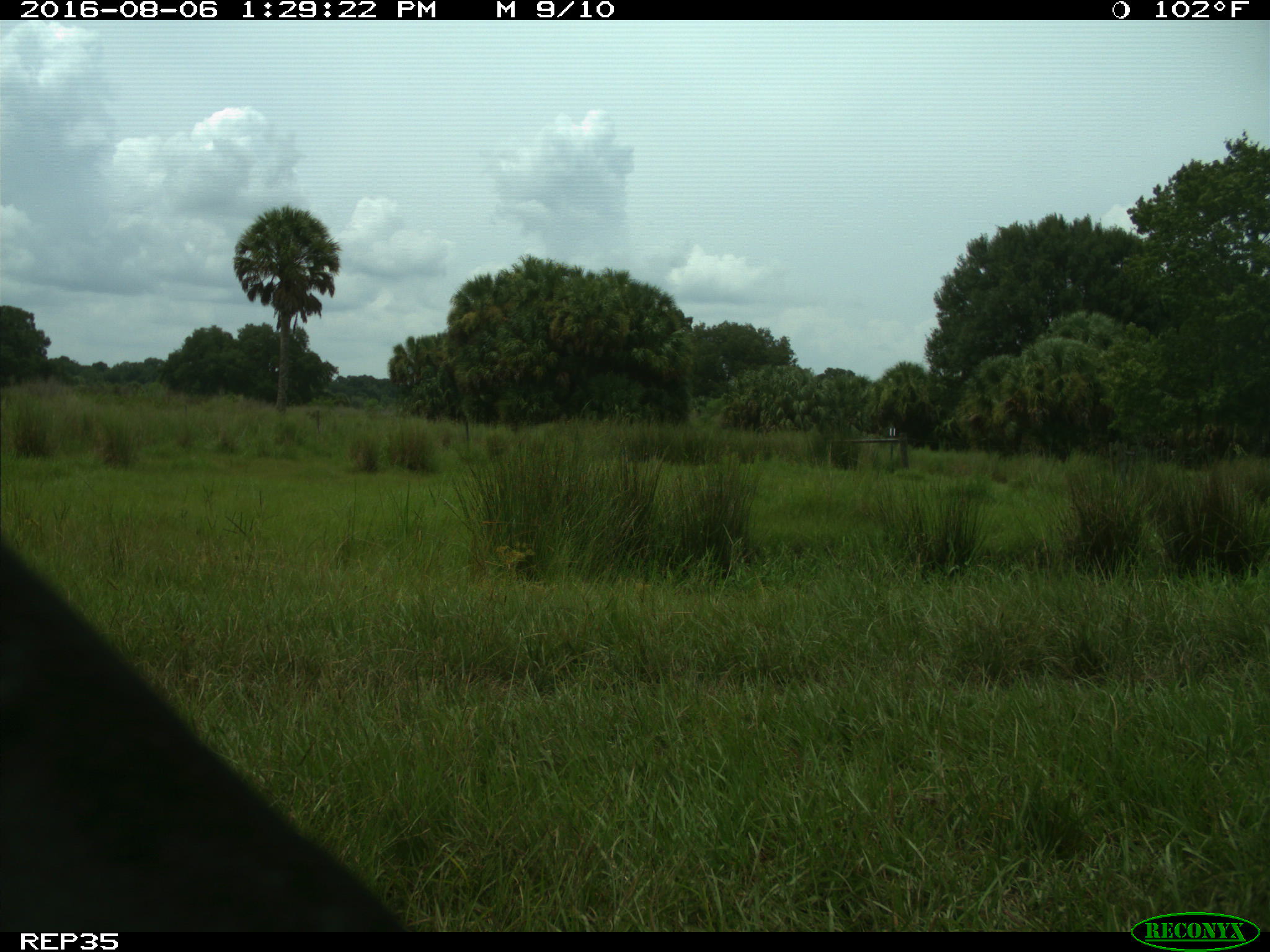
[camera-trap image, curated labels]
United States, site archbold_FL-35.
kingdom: Animalia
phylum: Chordata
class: Mammalia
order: Artiodactyla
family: Bovidae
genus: Bos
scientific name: Bos taurus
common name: domestic cow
Bos taurus (domestic cow).